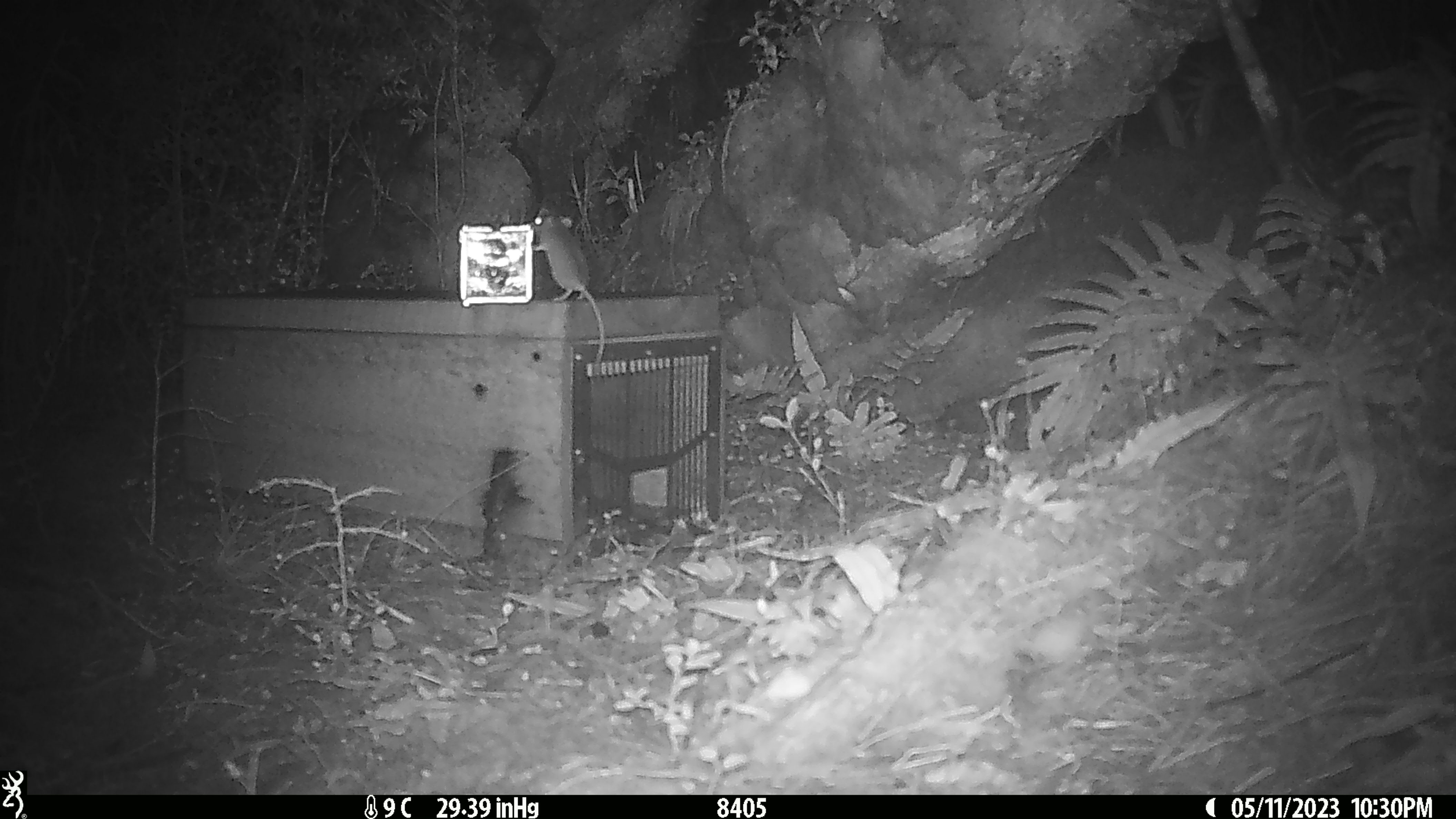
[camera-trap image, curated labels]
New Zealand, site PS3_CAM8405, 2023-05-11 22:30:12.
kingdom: Animalia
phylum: Chordata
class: Mammalia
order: Rodentia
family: Muridae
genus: Mus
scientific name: Mus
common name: mouse